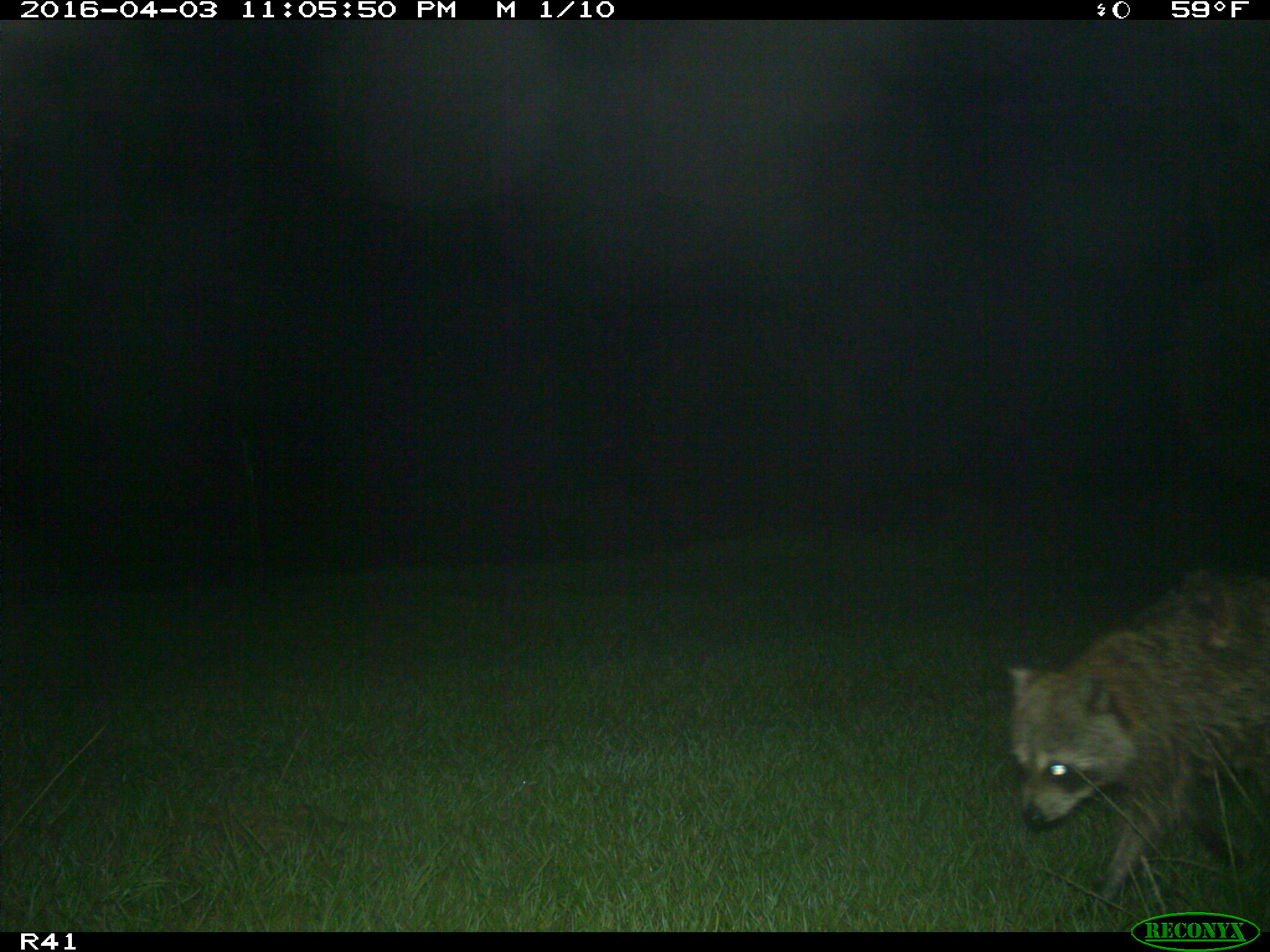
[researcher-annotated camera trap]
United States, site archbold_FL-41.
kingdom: Animalia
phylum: Chordata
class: Mammalia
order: Artiodactyla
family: Bovidae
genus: Bos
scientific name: Bos taurus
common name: domestic cow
Bos taurus (domestic cow).